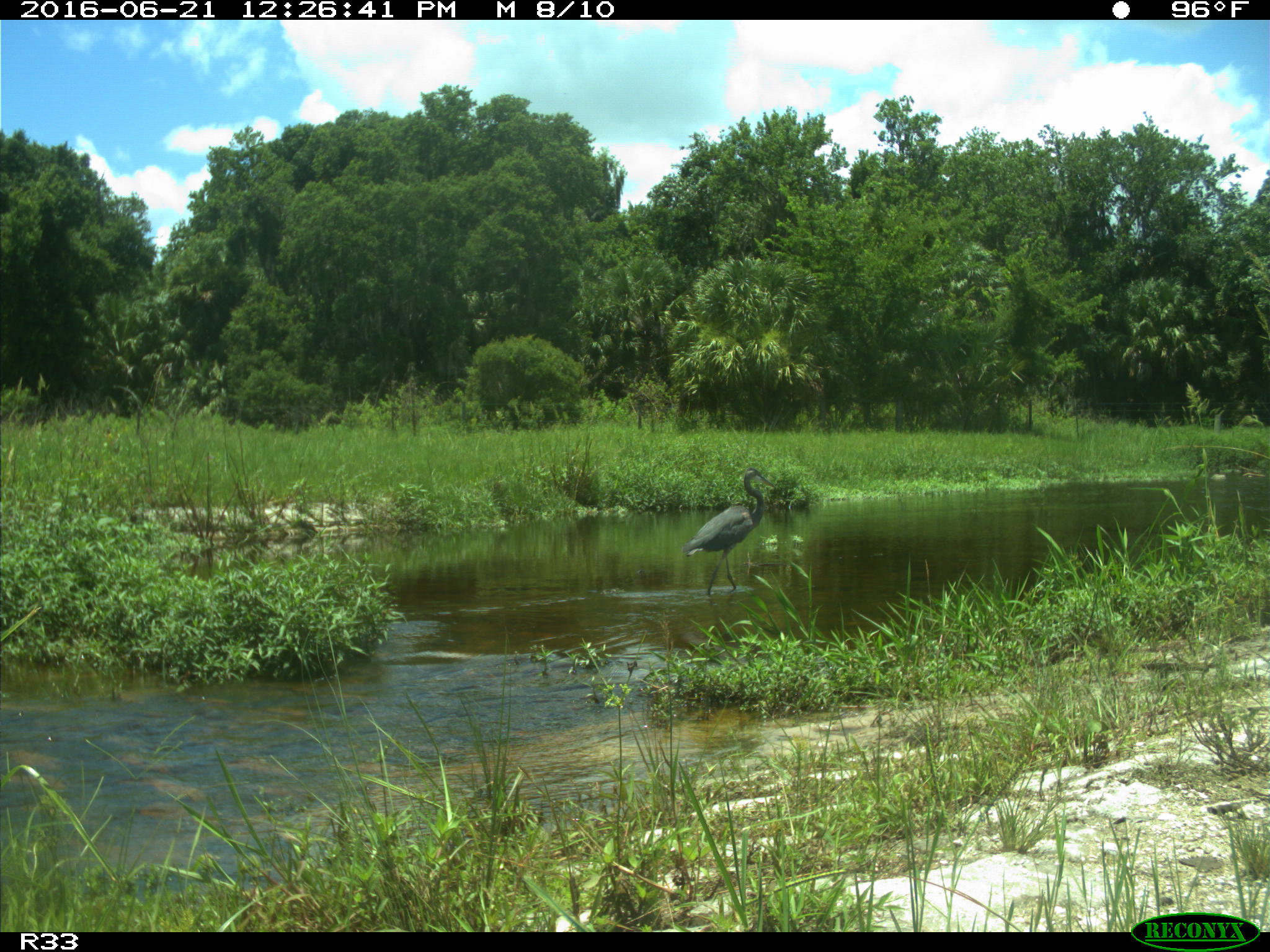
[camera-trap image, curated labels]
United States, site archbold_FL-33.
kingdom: Animalia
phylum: Chordata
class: Aves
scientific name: Aves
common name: birds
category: unidentified bird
Unidentified bird (birds) (Aves).